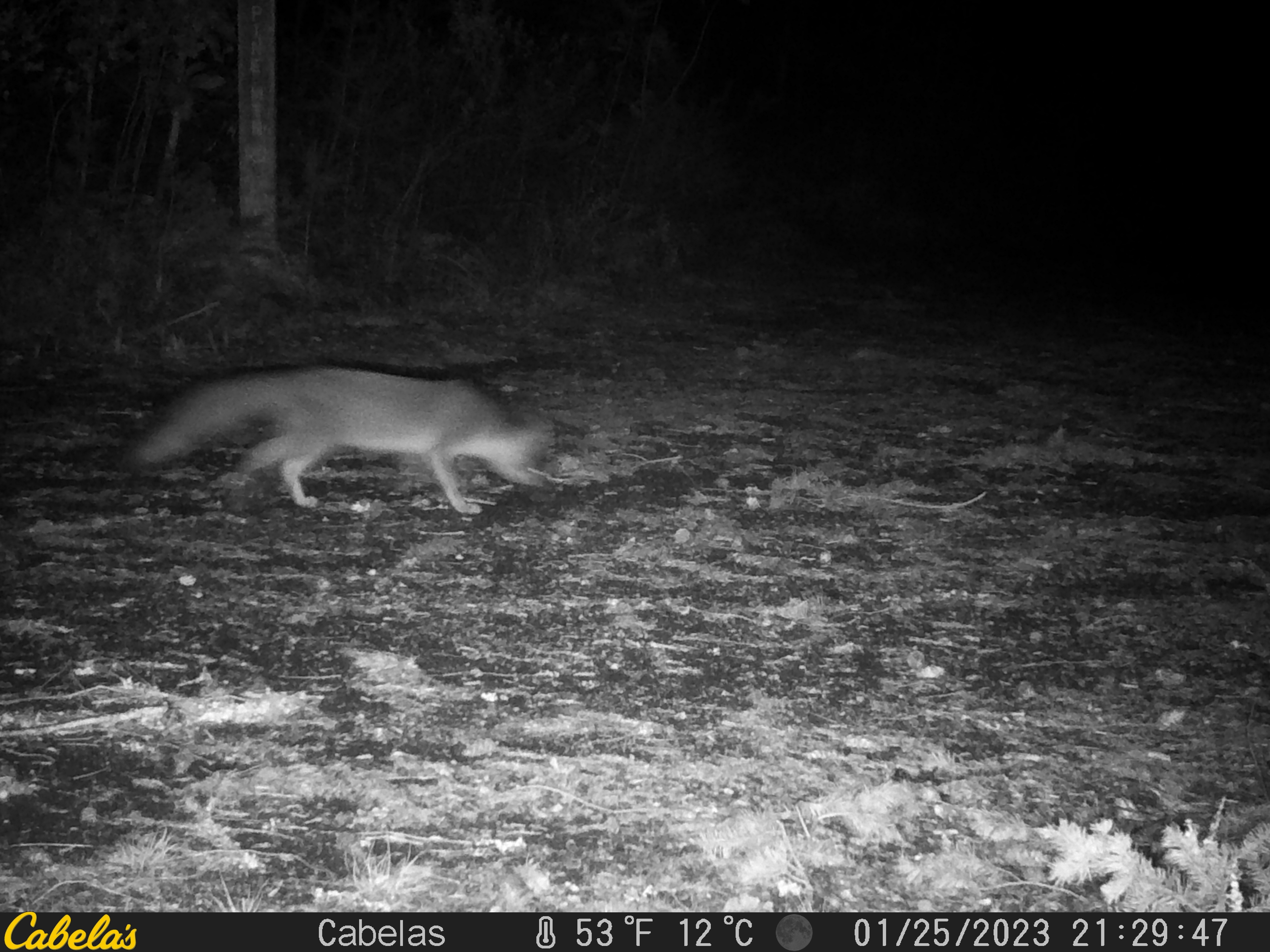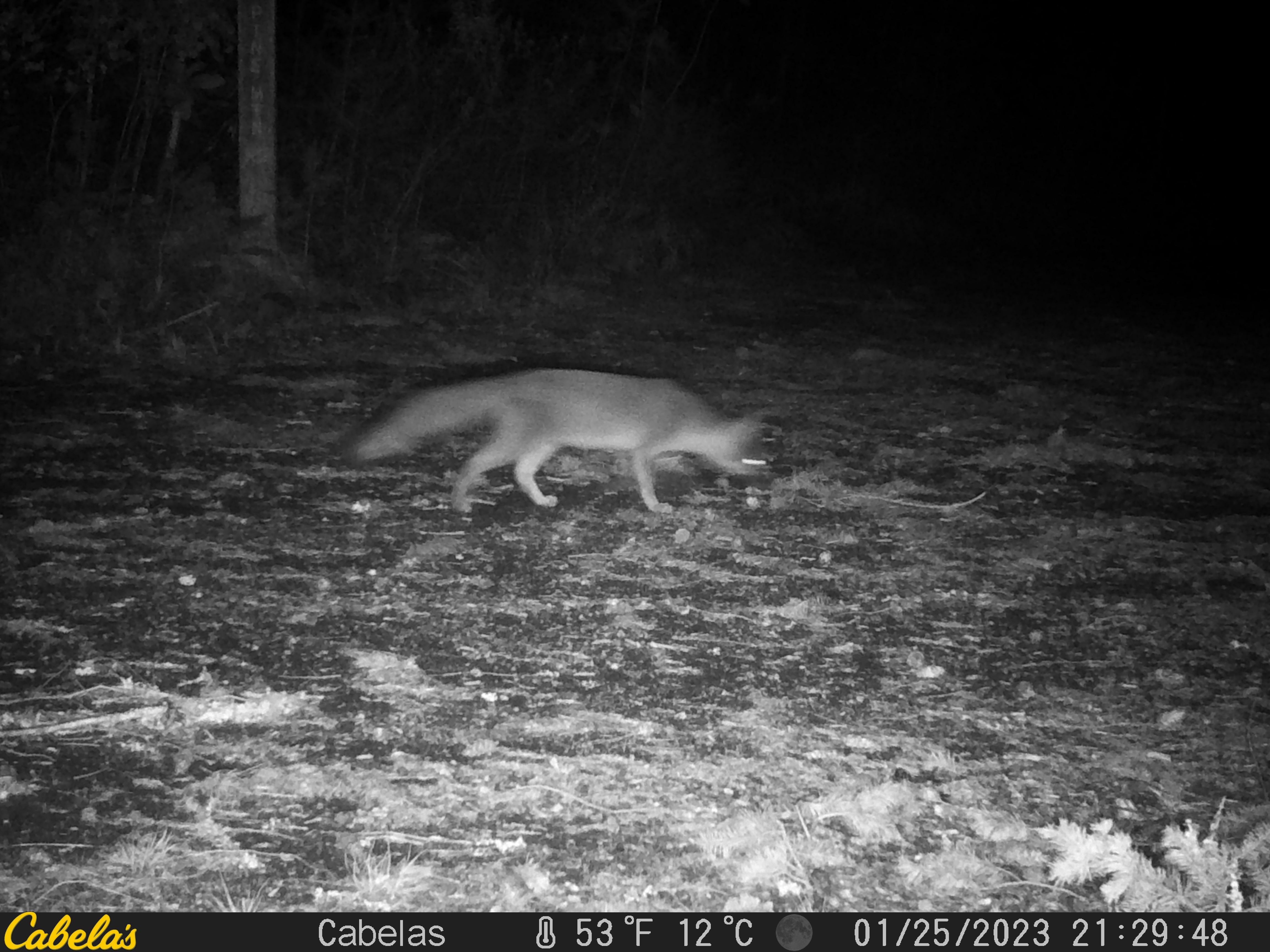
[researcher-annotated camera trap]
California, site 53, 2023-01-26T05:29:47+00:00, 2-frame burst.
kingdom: Animalia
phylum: Chordata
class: Mammalia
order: Carnivora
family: Canidae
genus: Urocyon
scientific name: Urocyon cinereoargenteus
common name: gray fox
Gray fox (Urocyon cinereoargenteus).